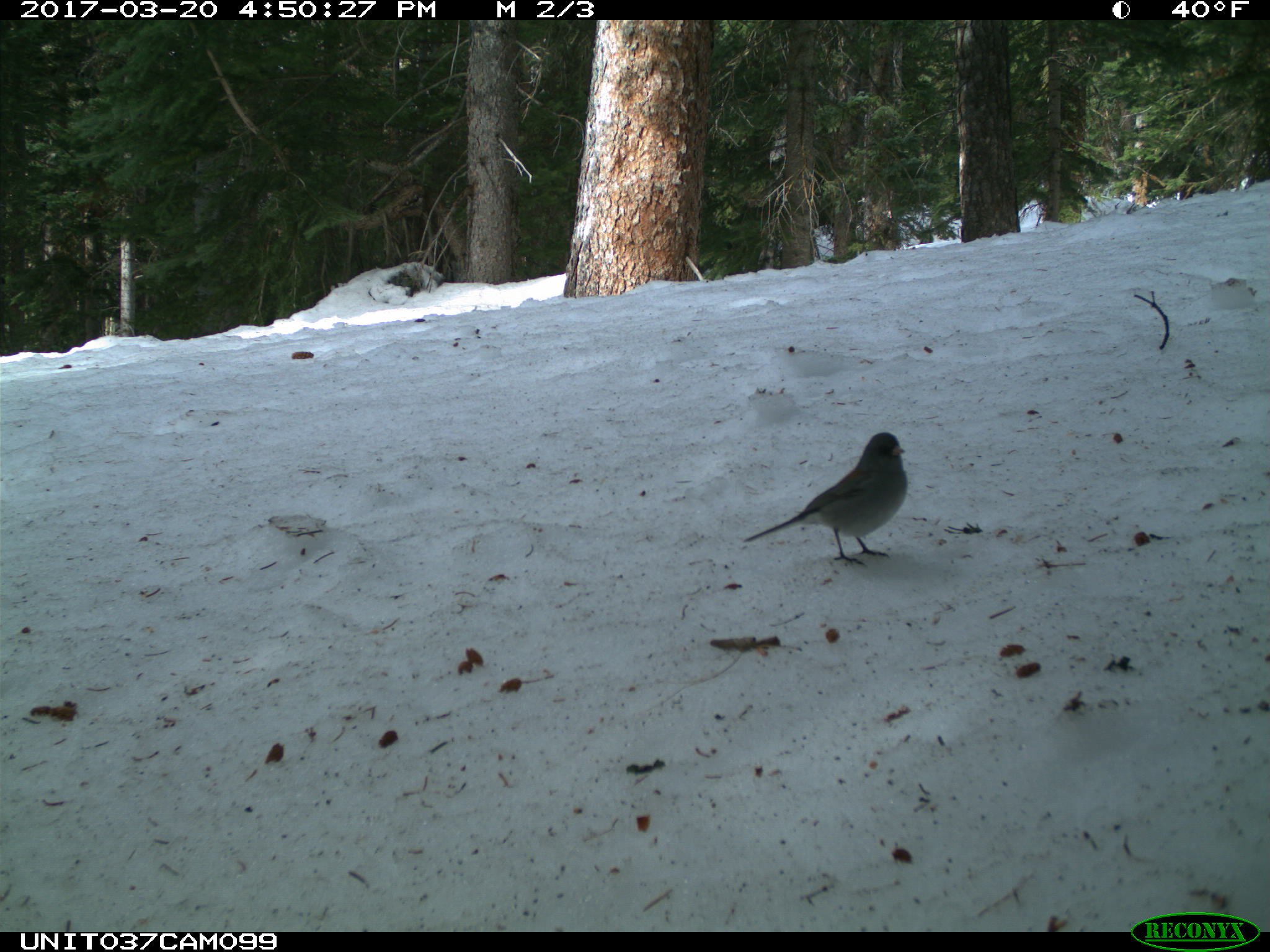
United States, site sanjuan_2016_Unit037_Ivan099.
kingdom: Animalia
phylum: Chordata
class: Aves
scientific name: Aves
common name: birds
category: unidentified bird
Unidentified bird (birds) (Aves).